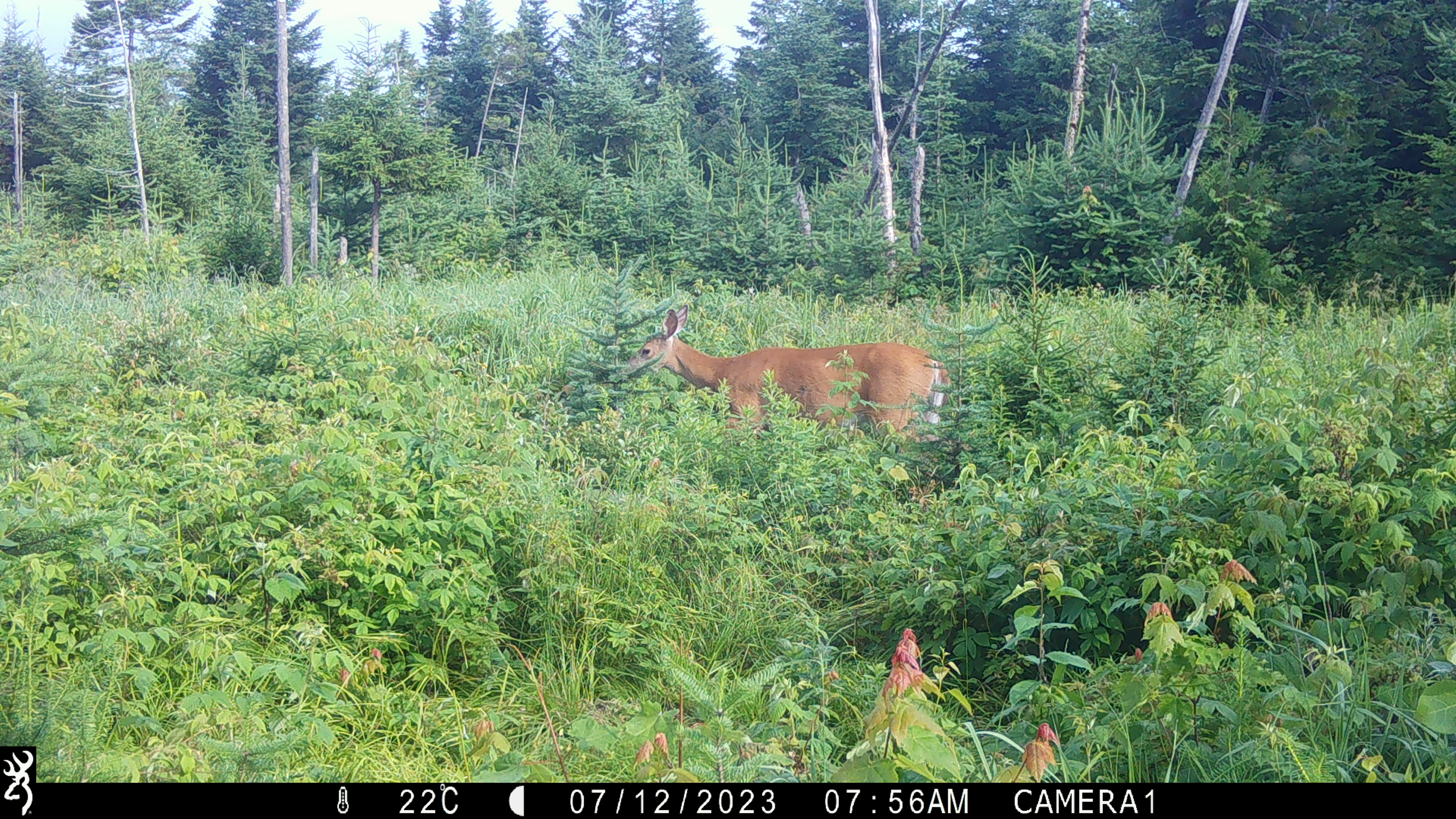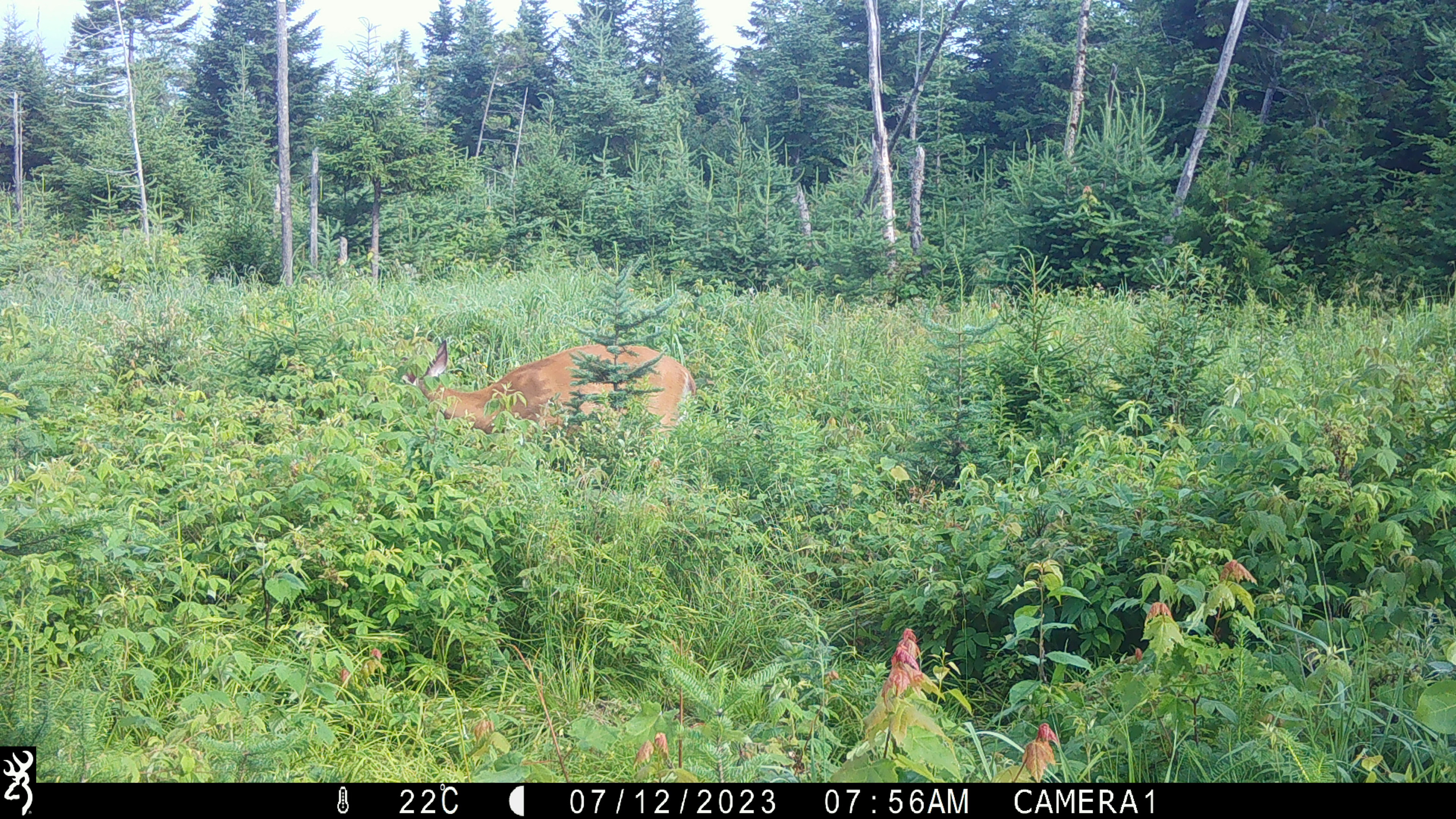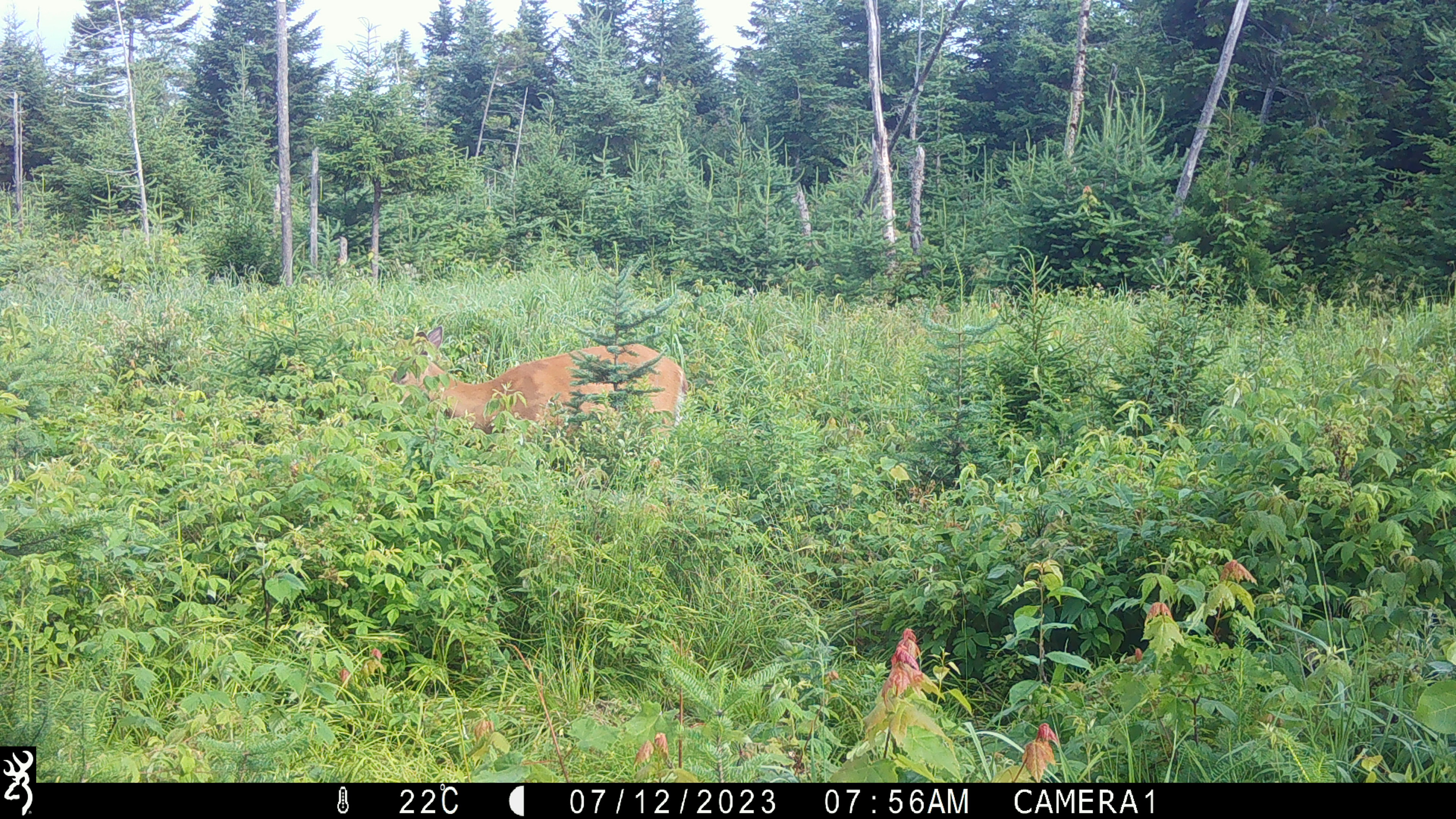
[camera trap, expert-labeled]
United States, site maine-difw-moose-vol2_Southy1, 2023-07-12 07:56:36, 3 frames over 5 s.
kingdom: Animalia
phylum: Chordata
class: Mammalia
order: Artiodactyla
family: Cervidae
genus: Odocoileus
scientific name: Odocoileus virginianus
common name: white-tailed deer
White-tailed deer (Odocoileus virginianus).